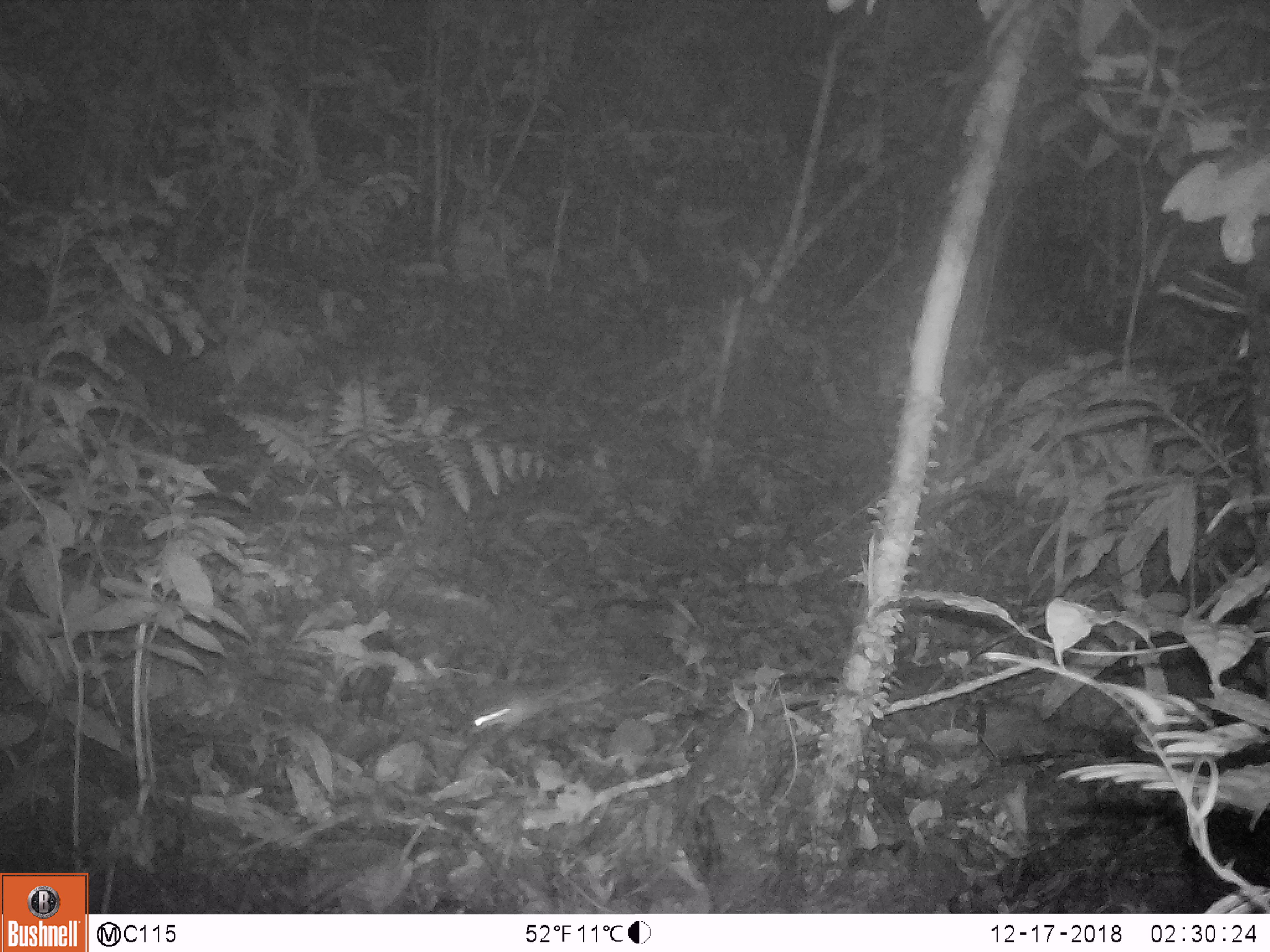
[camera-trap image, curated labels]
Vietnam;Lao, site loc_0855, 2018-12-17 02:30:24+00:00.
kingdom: Animalia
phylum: Chordata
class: Mammalia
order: Rodentia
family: Muridae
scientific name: Muridae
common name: old-world mice and rats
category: unidentified murid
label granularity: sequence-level